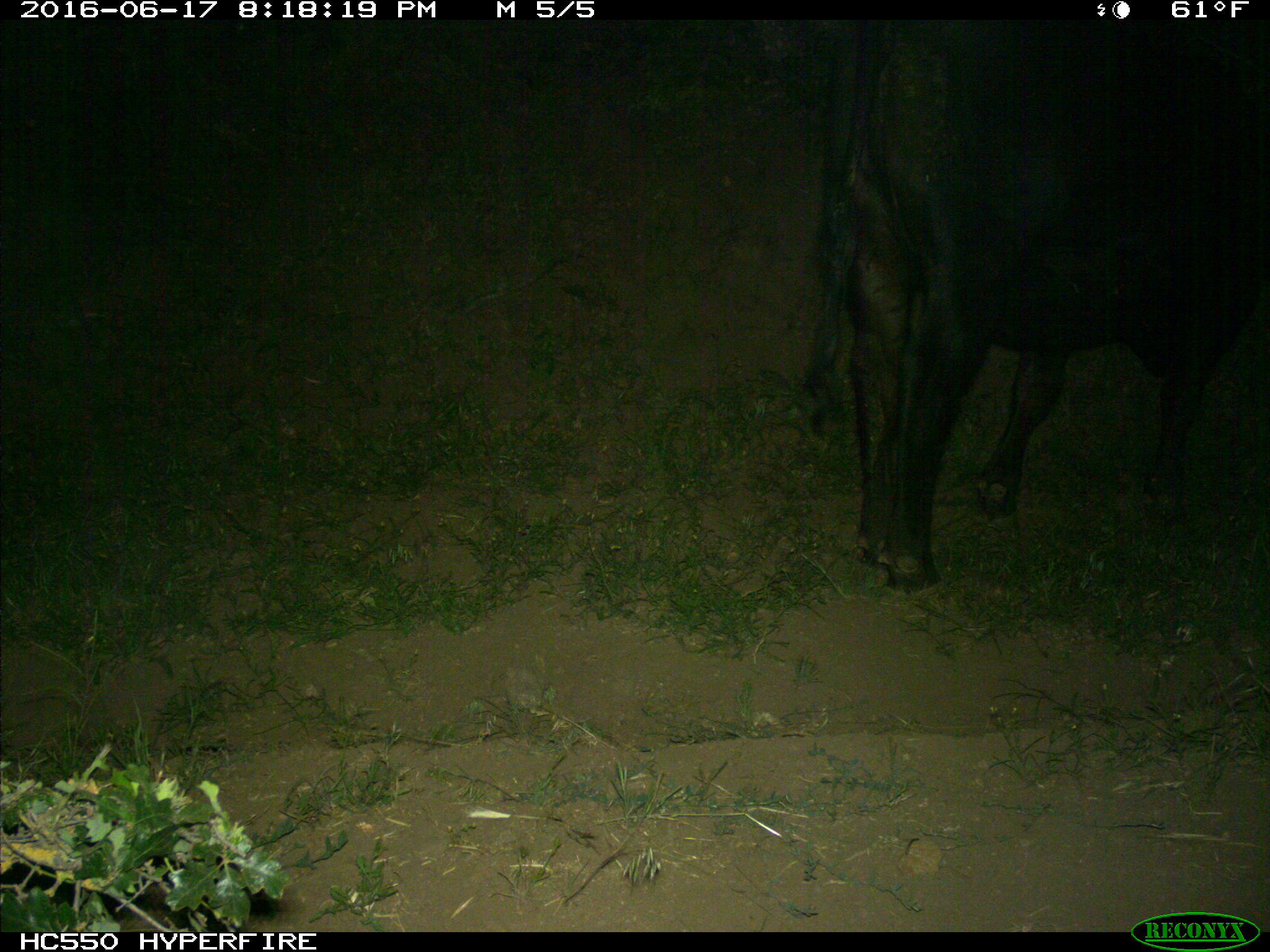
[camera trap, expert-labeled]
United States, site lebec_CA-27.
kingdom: Animalia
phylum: Chordata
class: Mammalia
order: Artiodactyla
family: Bovidae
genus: Bos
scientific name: Bos taurus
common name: domestic cow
Bos taurus (domestic cow).